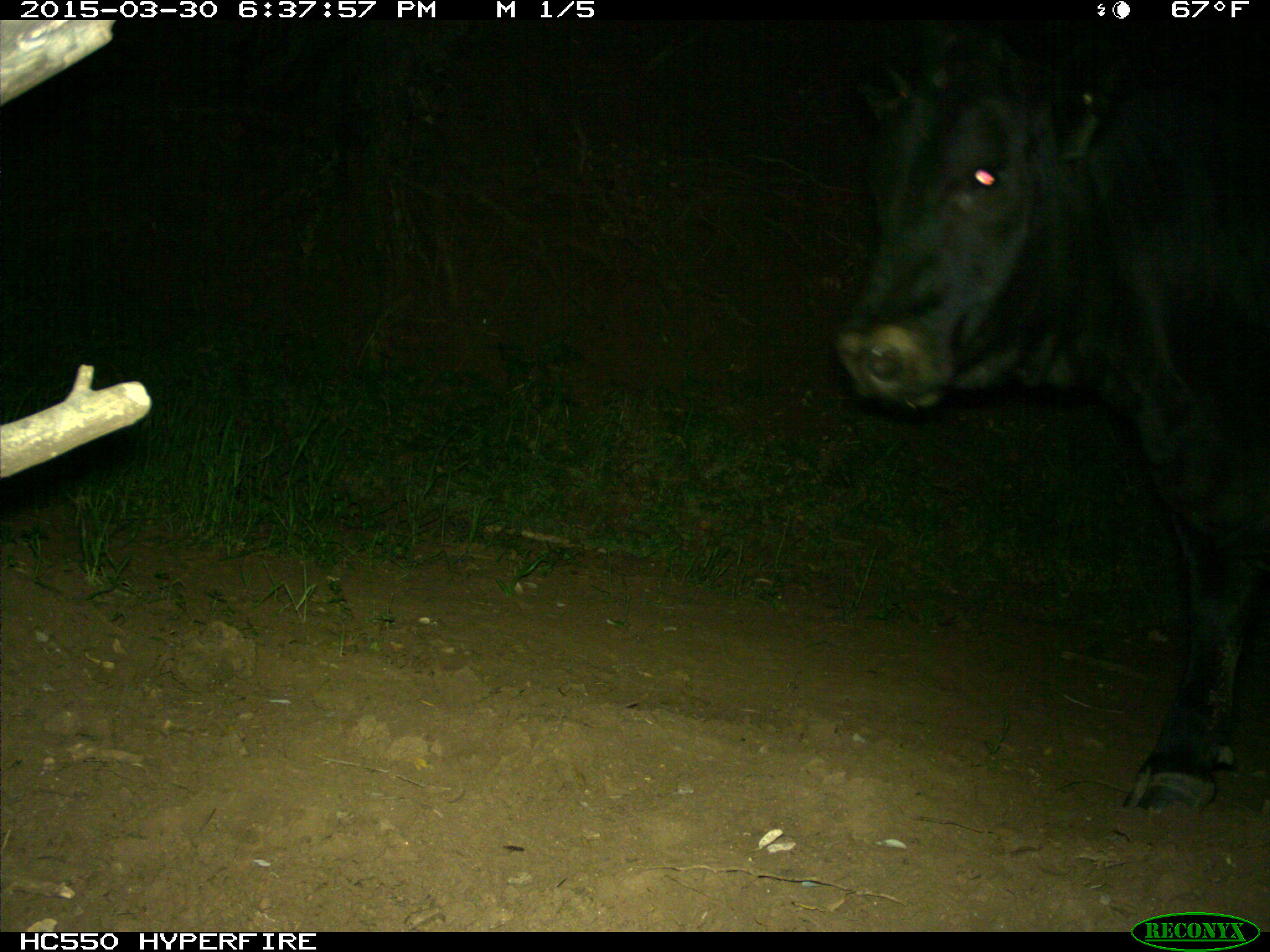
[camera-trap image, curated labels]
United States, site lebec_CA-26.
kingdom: Animalia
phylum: Chordata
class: Mammalia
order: Artiodactyla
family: Bovidae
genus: Bos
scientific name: Bos taurus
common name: domestic cow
Bos taurus (domestic cow).